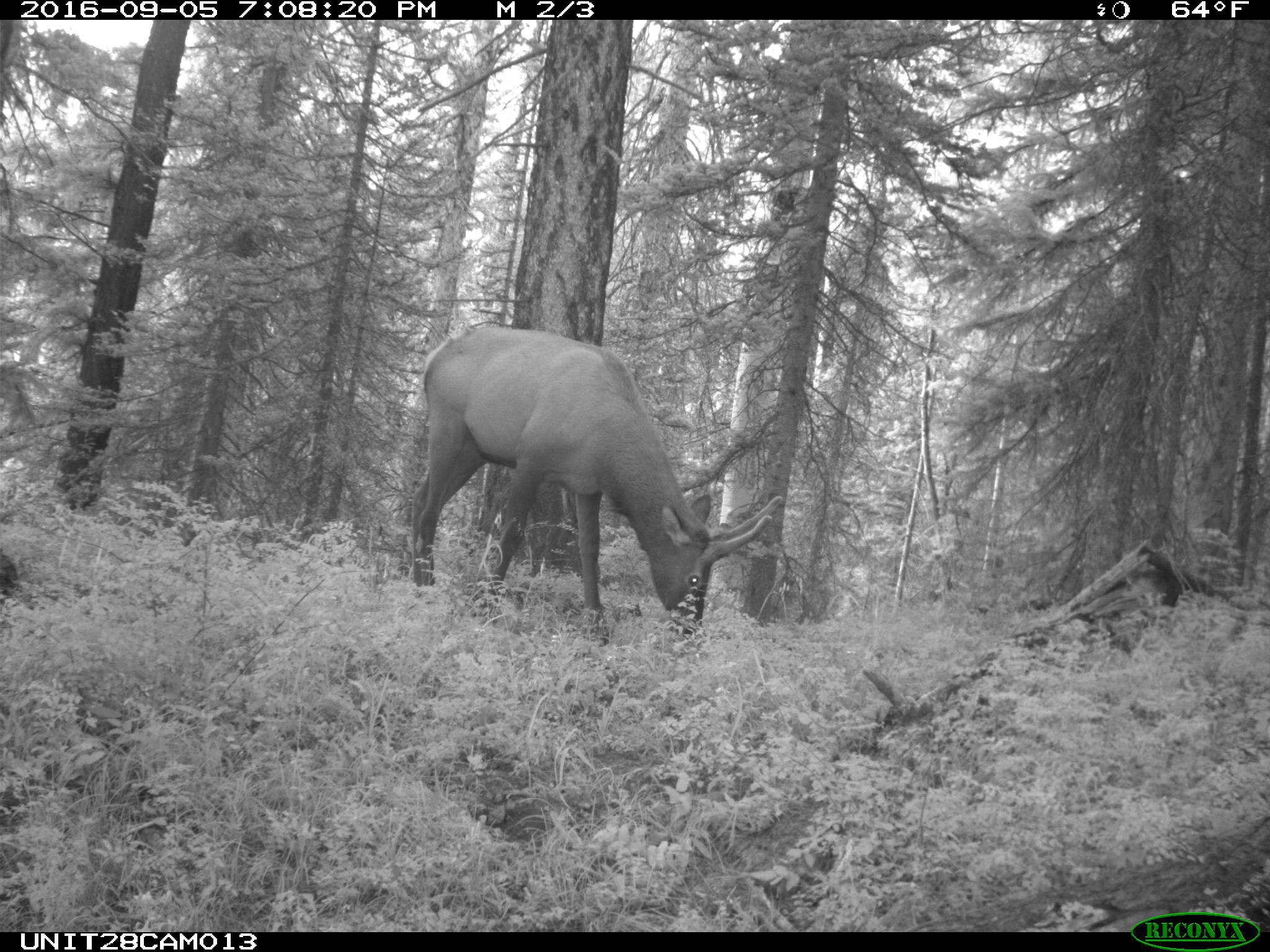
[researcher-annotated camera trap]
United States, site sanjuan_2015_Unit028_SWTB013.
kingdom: Animalia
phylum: Chordata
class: Mammalia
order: Artiodactyla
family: Cervidae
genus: Cervus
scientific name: Cervus elaphus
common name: red deer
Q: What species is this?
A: Cervus elaphus (red deer).